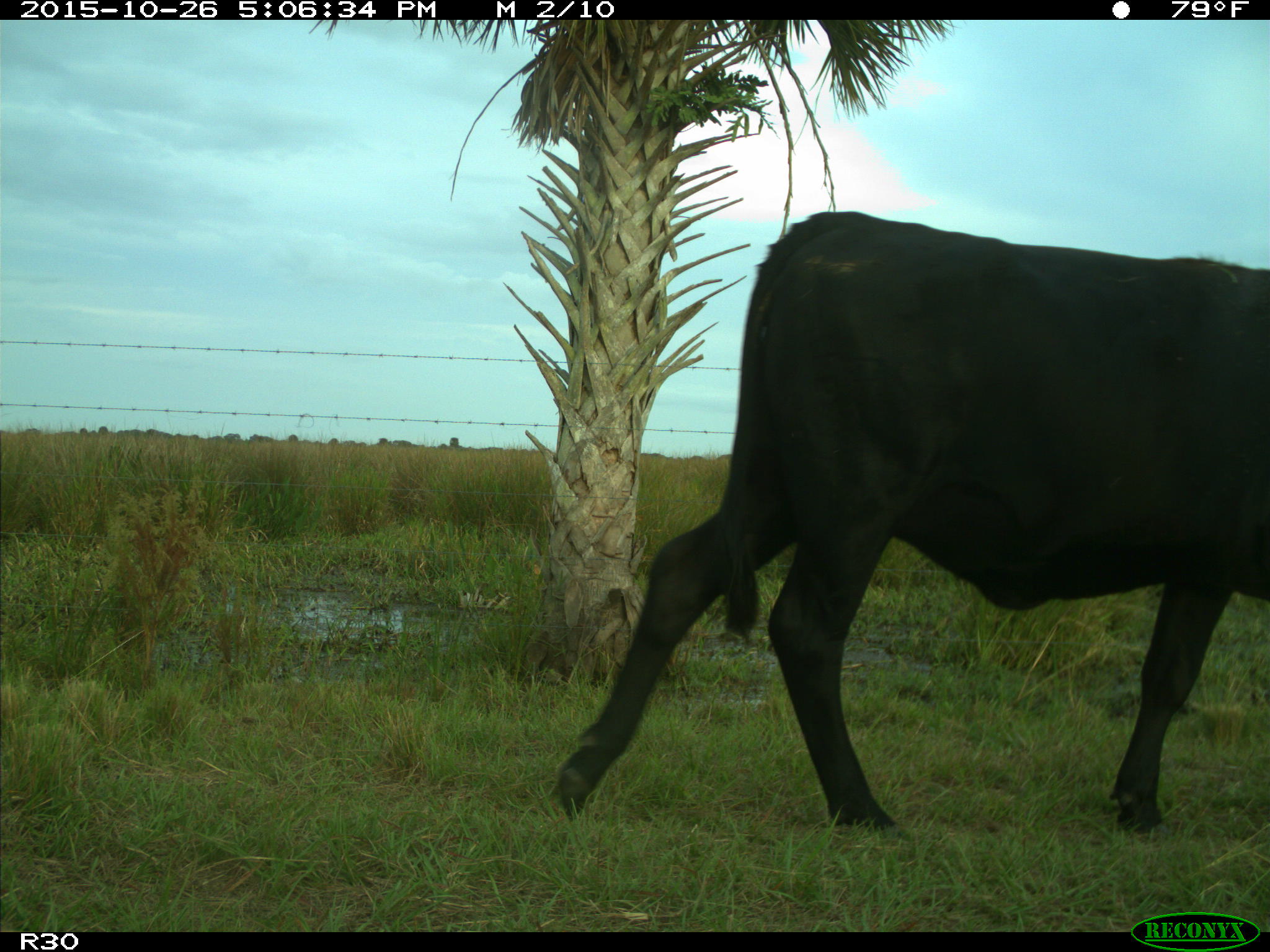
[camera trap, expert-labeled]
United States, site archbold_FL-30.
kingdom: Animalia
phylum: Chordata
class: Mammalia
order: Artiodactyla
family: Bovidae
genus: Bos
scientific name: Bos taurus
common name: domestic cow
Bos taurus (domestic cow).